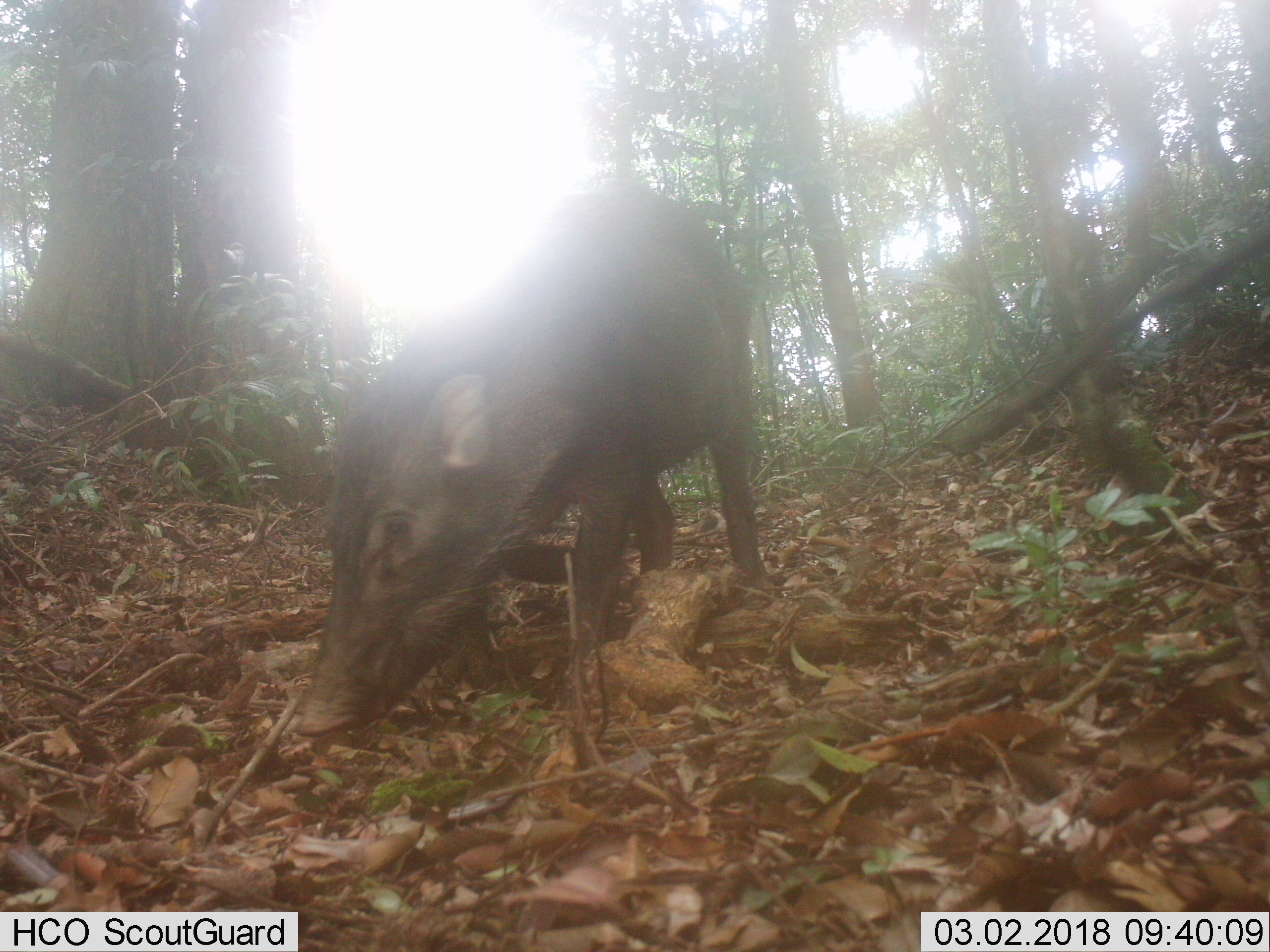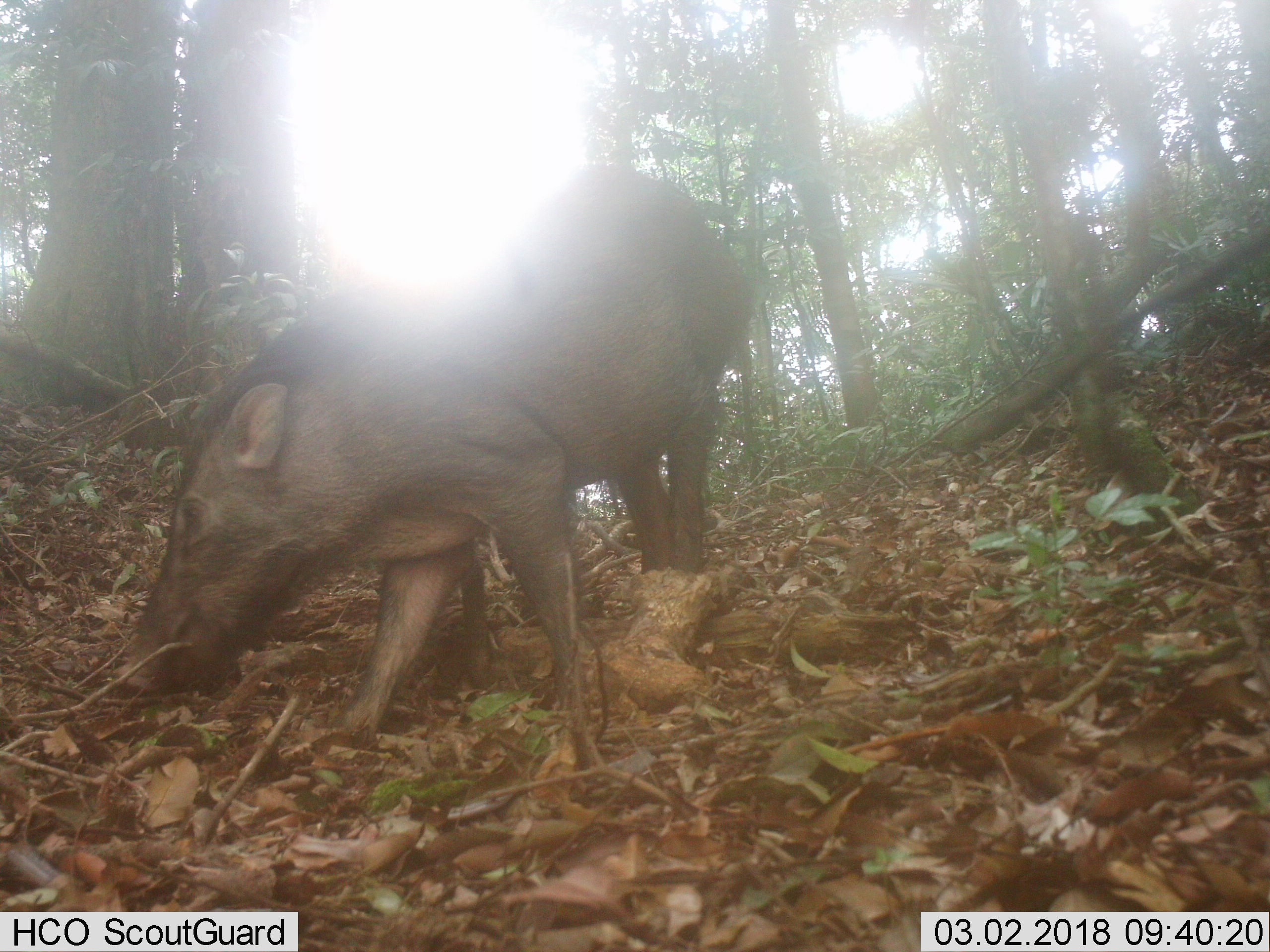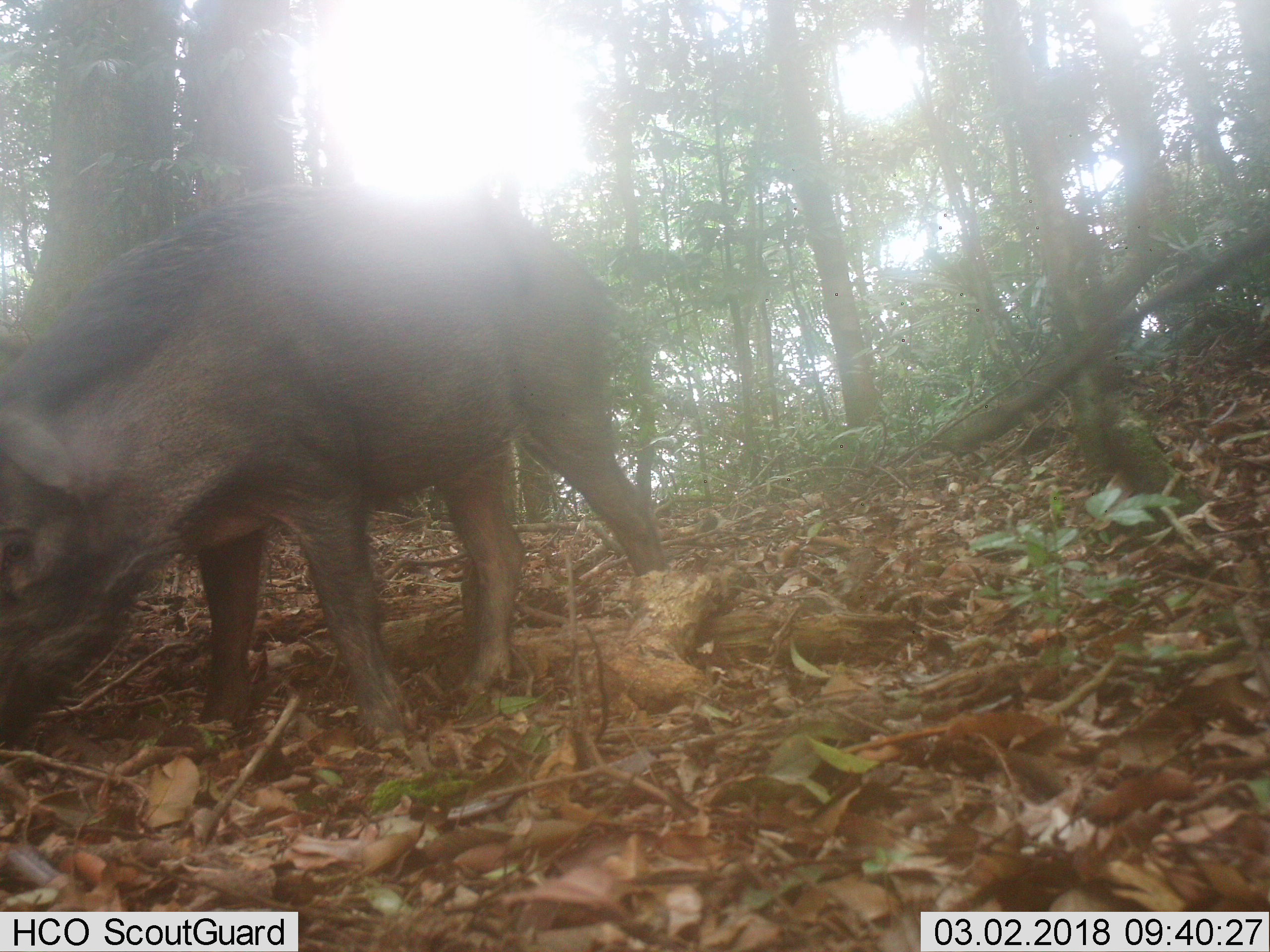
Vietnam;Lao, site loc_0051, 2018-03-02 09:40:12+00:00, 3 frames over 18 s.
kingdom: Animalia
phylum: Chordata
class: Mammalia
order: Artiodactyla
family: Suidae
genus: Sus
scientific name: Sus scrofa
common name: eurasian wild pig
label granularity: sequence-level